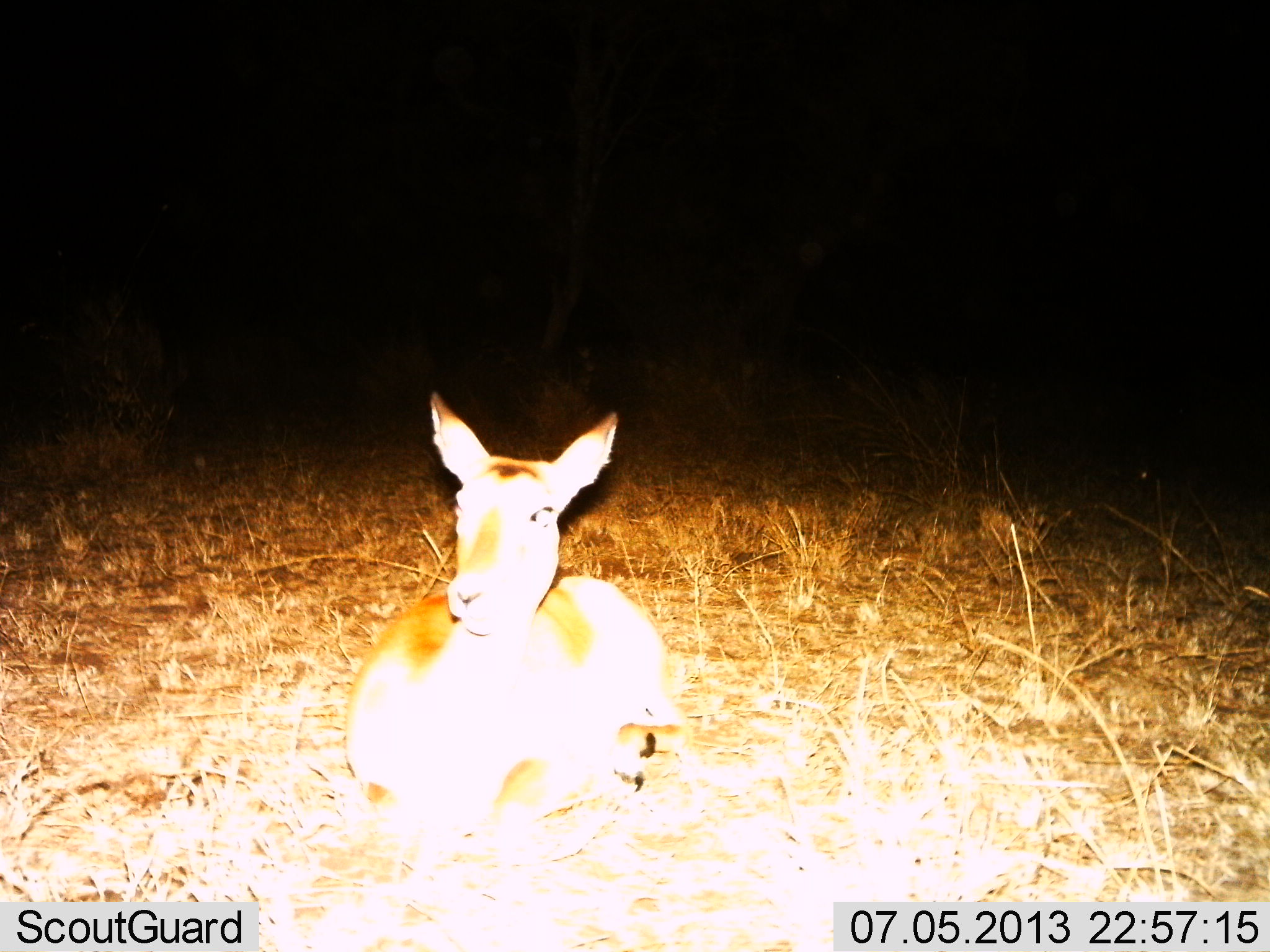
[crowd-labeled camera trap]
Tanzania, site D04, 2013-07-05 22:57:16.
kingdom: Animalia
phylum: Chordata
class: Mammalia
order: Artiodactyla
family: Bovidae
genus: Redunca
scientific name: Redunca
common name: reedbuck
Reedbuck (Redunca), count 1. Behavior (volunteer vote fractions): standing 0%, resting 100%, moving 0%, interacting 0%. Young present (vote fraction): 7%. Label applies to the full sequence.